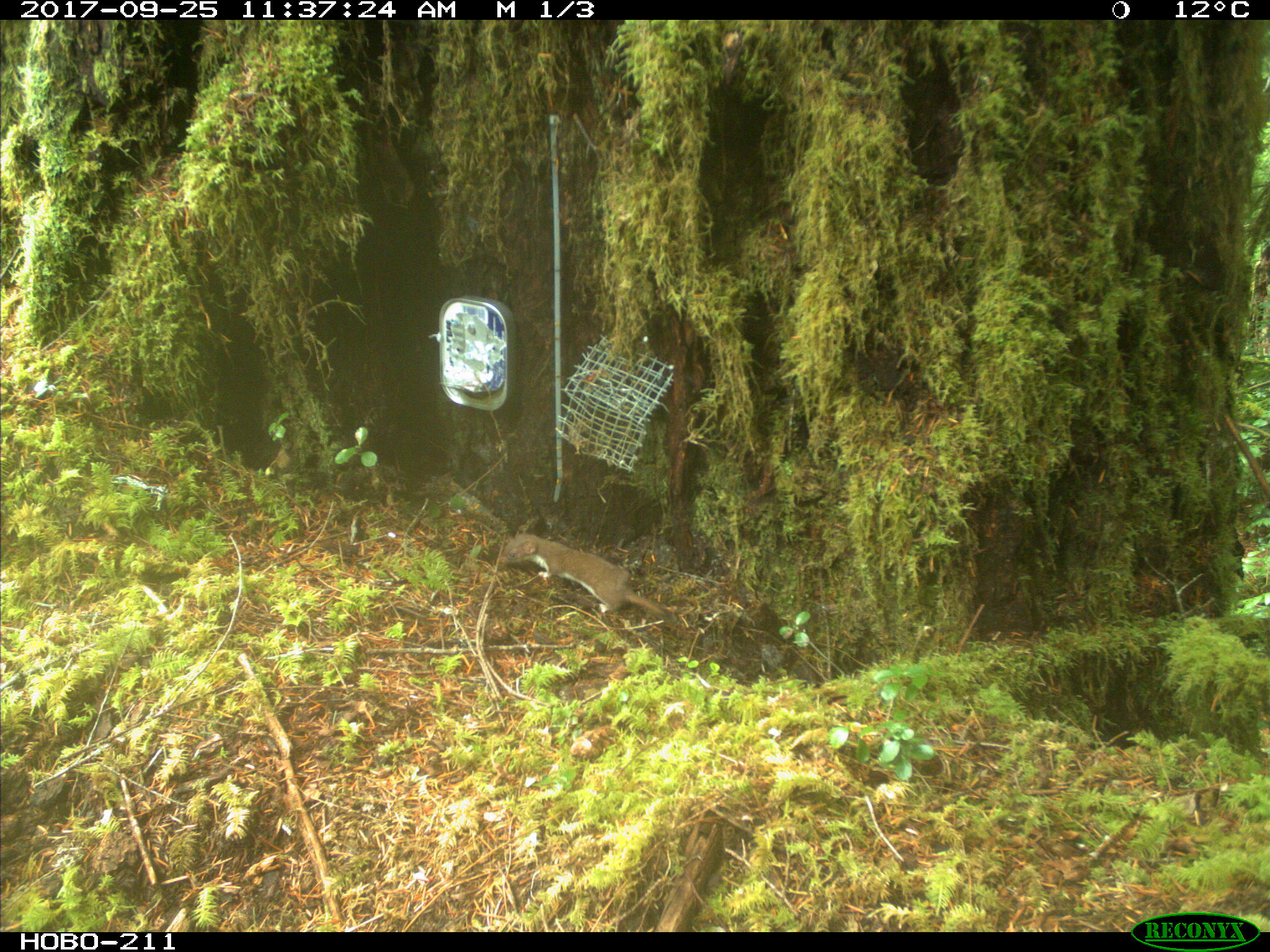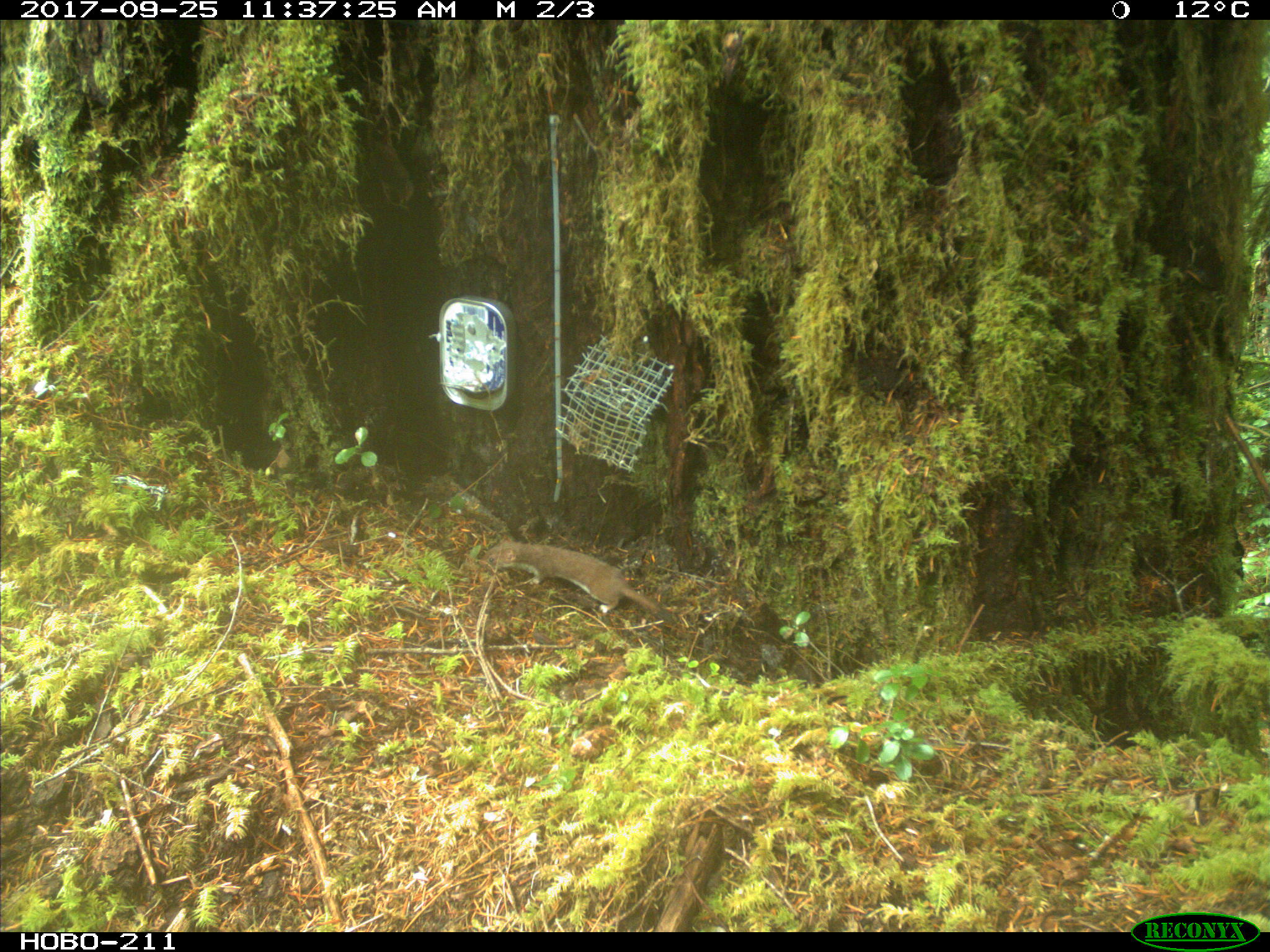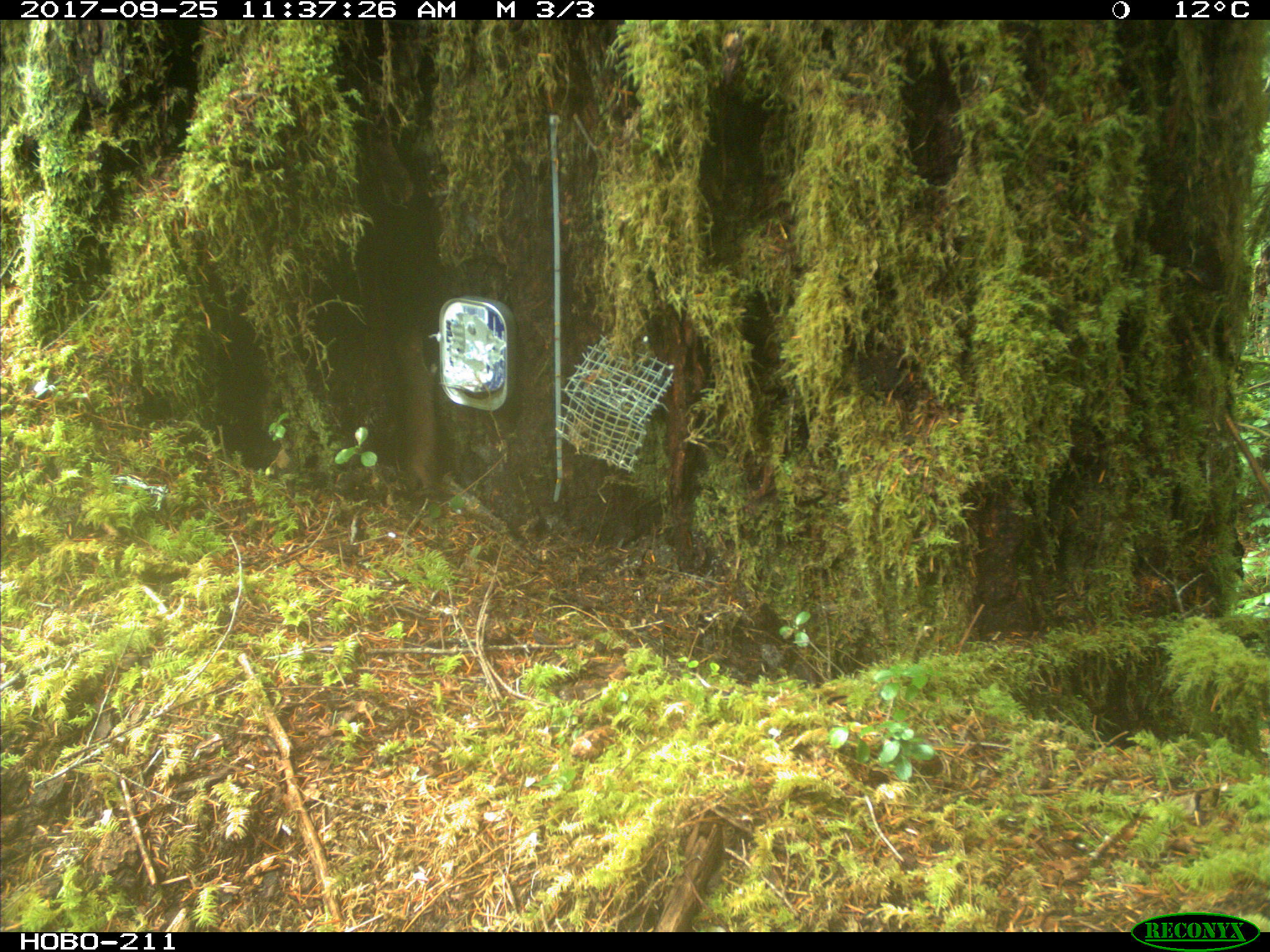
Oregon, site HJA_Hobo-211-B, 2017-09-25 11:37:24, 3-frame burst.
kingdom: Animalia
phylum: Chordata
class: Mammalia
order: Carnivora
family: Mustelidae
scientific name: Mustelidae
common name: weasel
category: weasel family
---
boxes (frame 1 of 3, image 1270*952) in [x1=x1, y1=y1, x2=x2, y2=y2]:
weasel family: [x1=479, y1=505, x2=693, y2=649]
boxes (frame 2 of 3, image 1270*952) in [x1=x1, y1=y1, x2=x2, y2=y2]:
weasel family: [x1=453, y1=528, x2=699, y2=638]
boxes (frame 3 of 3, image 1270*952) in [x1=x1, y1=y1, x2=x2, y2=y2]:
weasel family: [x1=362, y1=311, x2=499, y2=523]